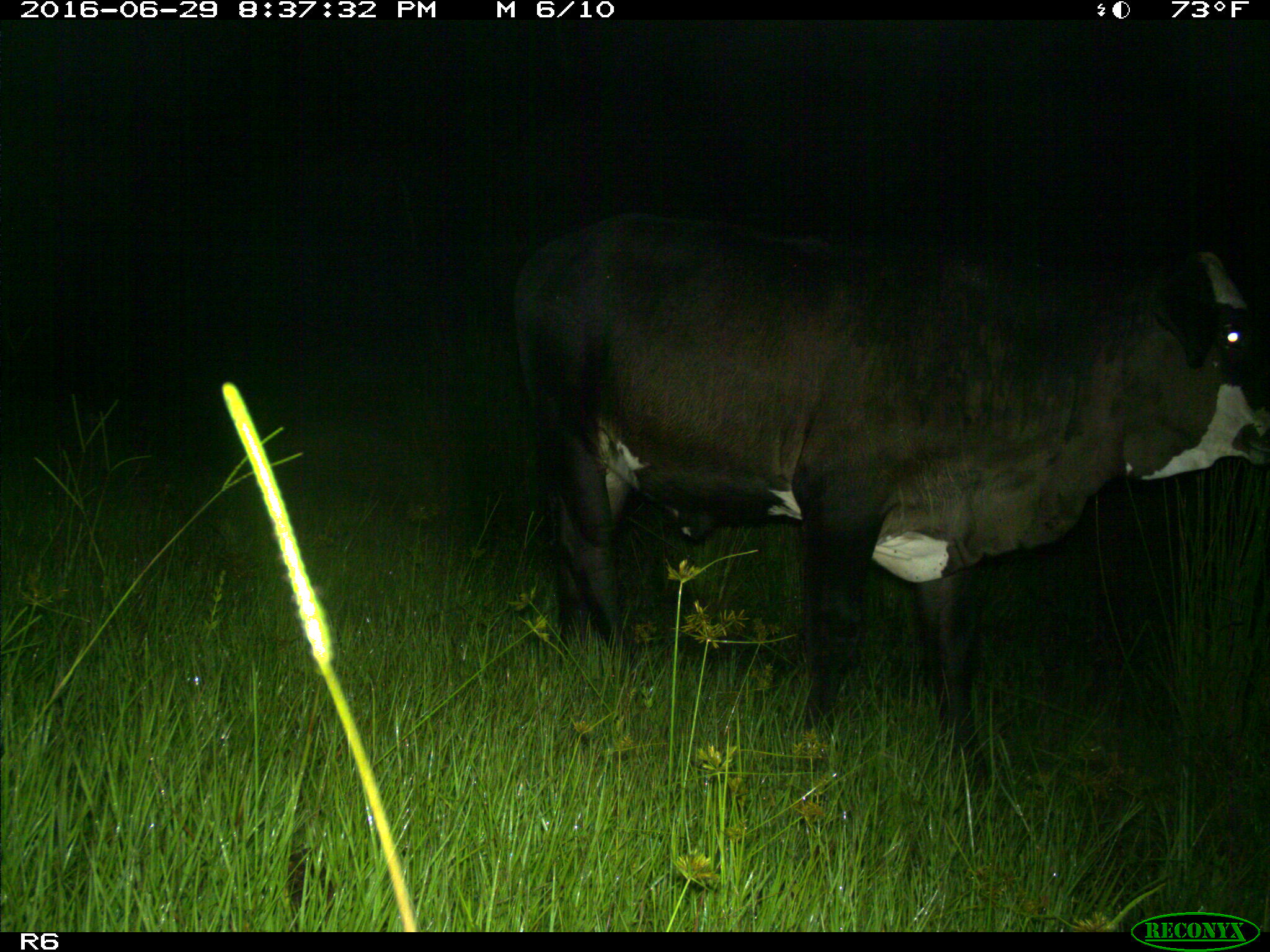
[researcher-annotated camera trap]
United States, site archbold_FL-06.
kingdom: Animalia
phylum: Chordata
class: Mammalia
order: Artiodactyla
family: Bovidae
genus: Bos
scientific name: Bos taurus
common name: domestic cow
Bos taurus (domestic cow).